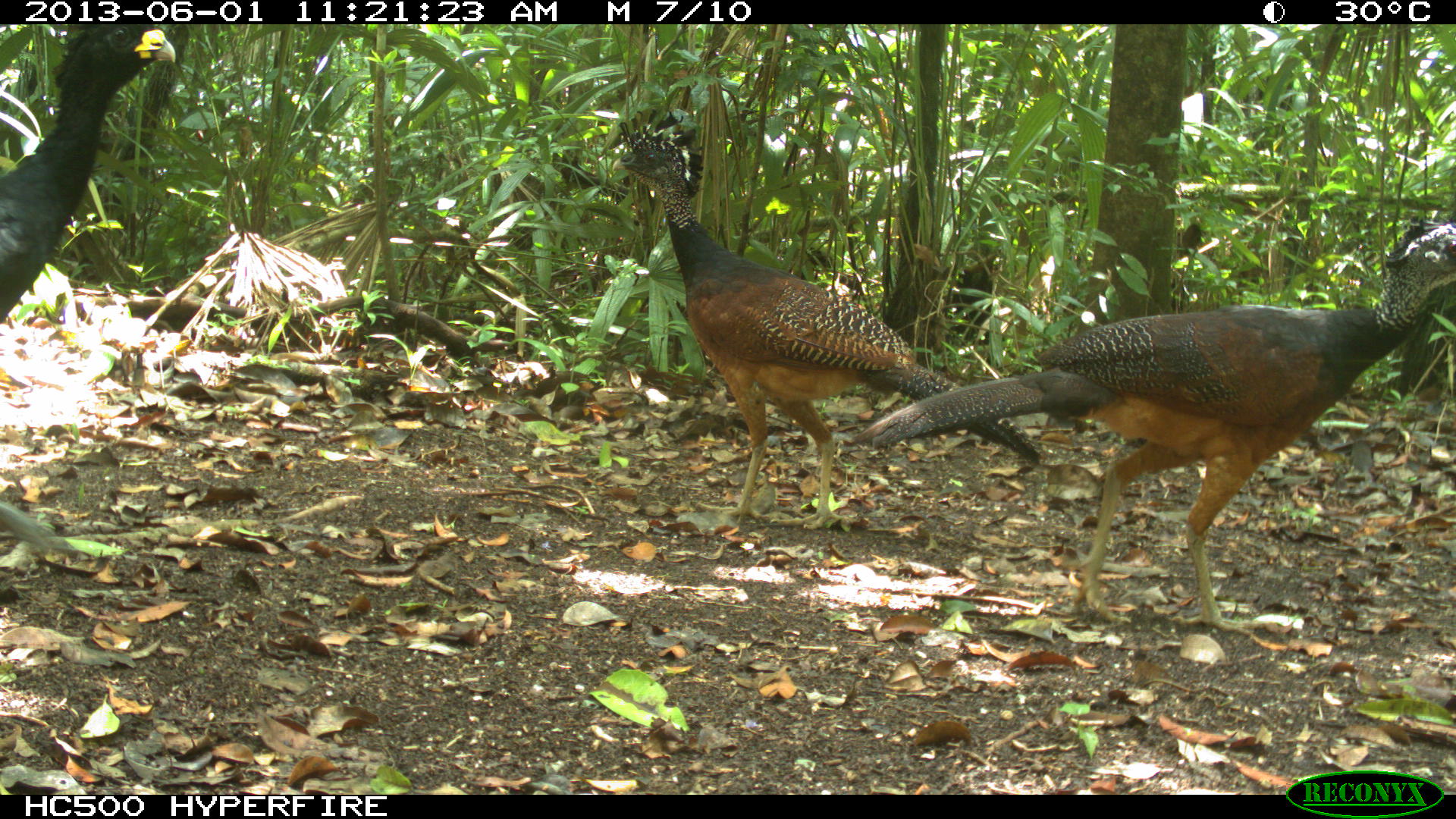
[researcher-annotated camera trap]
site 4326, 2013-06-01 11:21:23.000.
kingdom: Animalia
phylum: Chordata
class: Aves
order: Galliformes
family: Cracidae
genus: Crax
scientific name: Crax rubra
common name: great curassow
Crax rubra (great curassow), count 4.